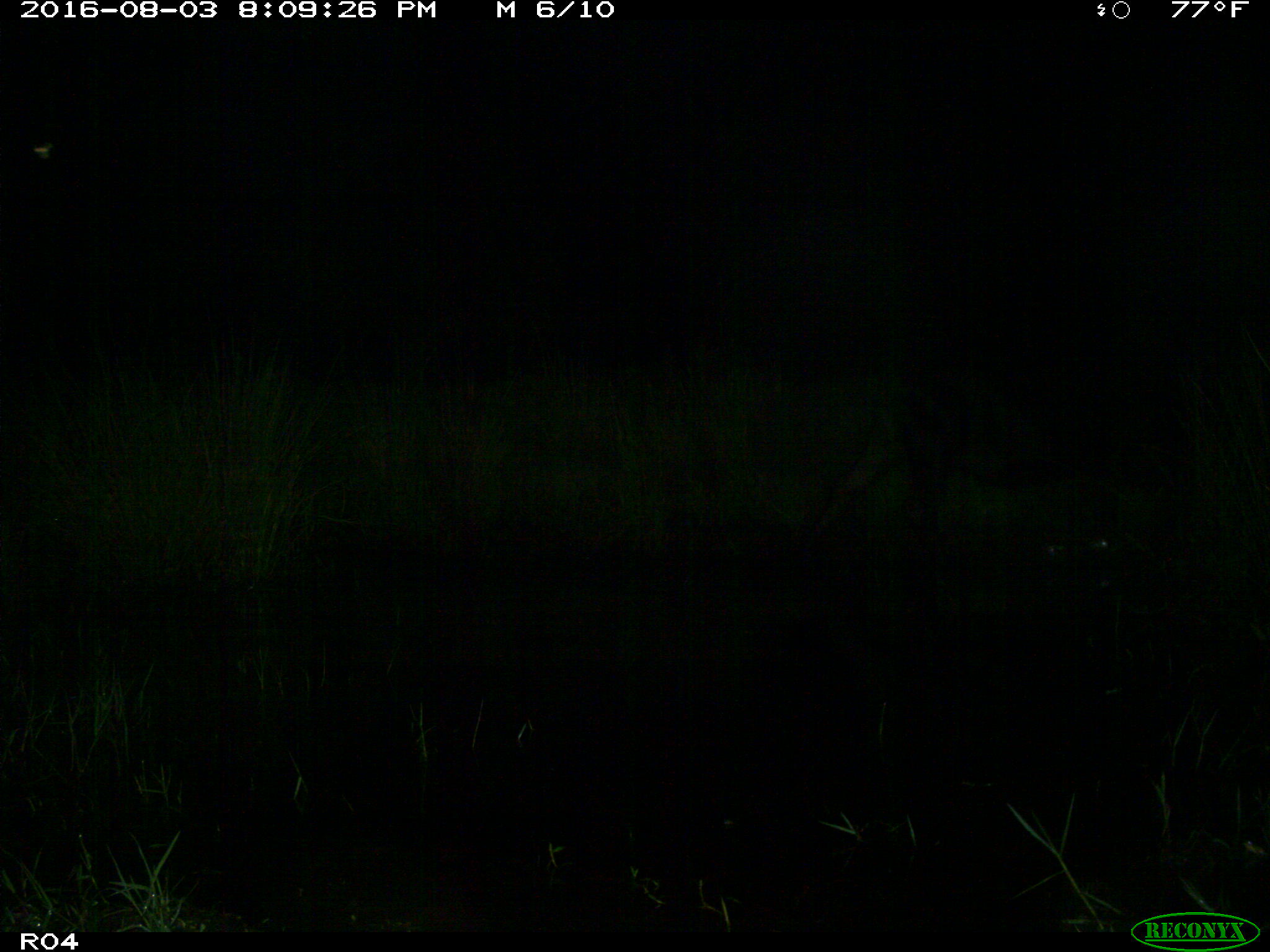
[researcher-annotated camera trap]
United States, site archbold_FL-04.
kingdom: Animalia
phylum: Chordata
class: Mammalia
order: Artiodactyla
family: Bovidae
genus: Bos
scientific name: Bos taurus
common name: domestic cow